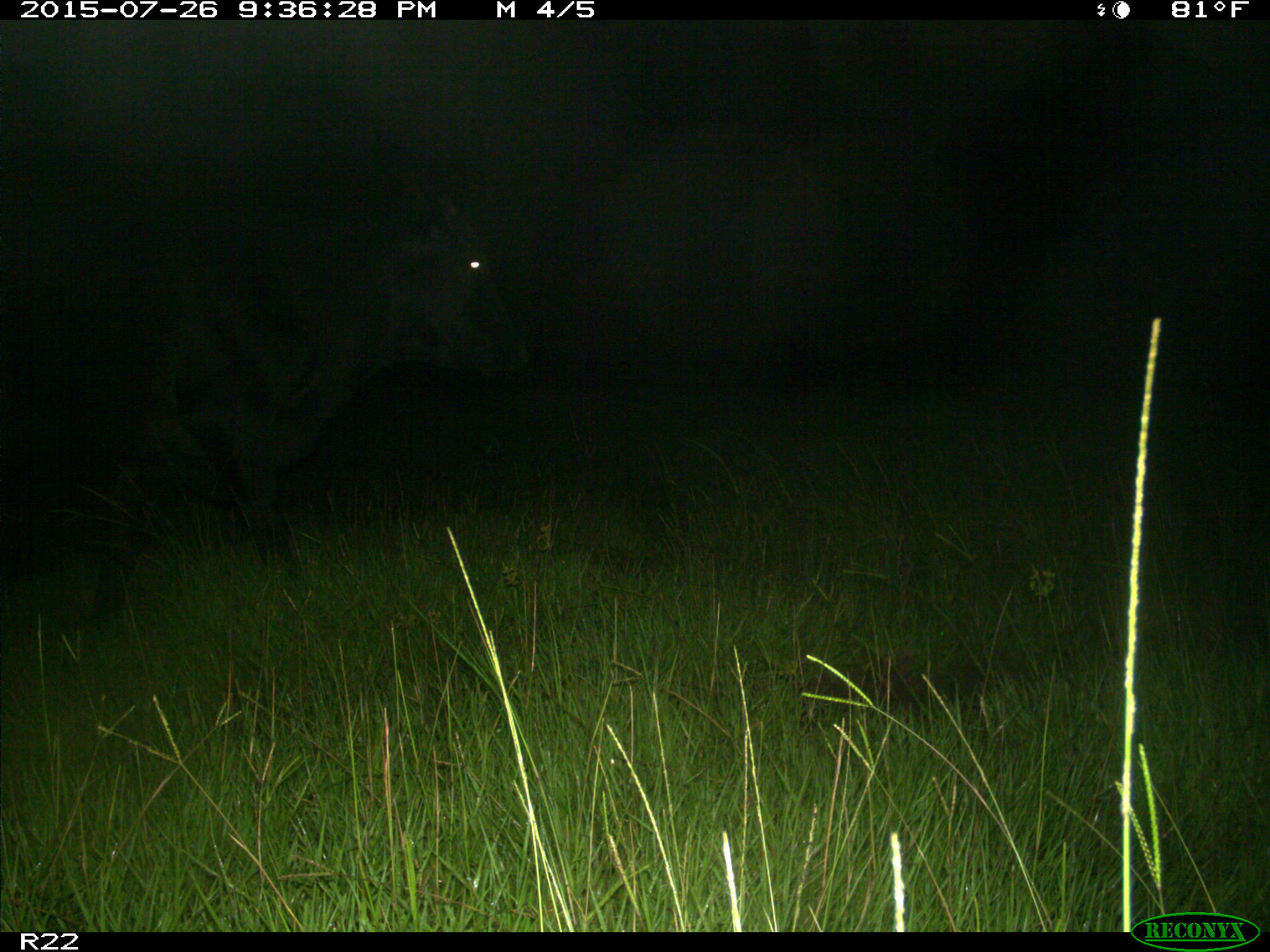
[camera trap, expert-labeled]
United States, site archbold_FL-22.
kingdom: Animalia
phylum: Chordata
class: Mammalia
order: Artiodactyla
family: Bovidae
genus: Bos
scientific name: Bos taurus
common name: domestic cow